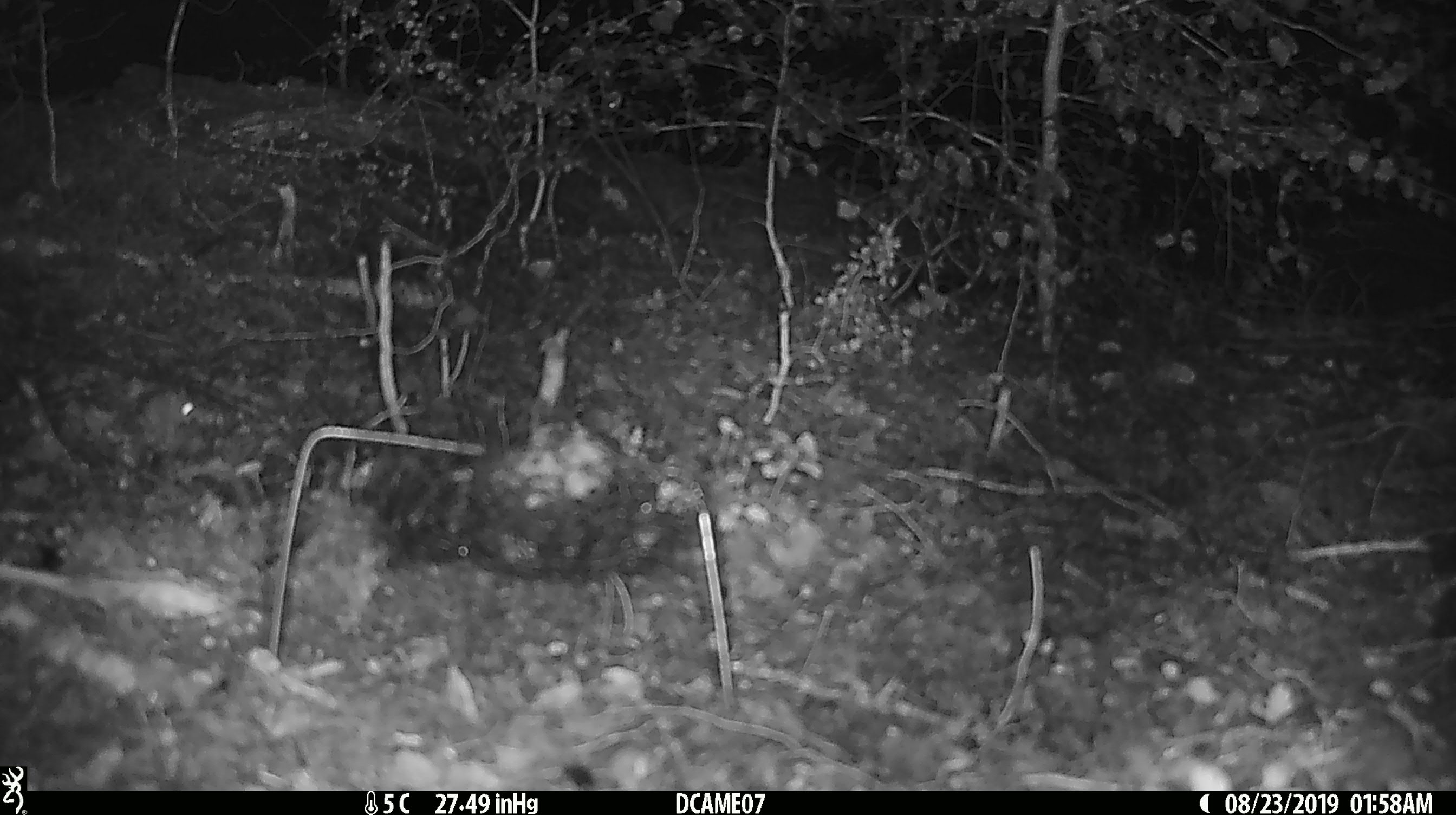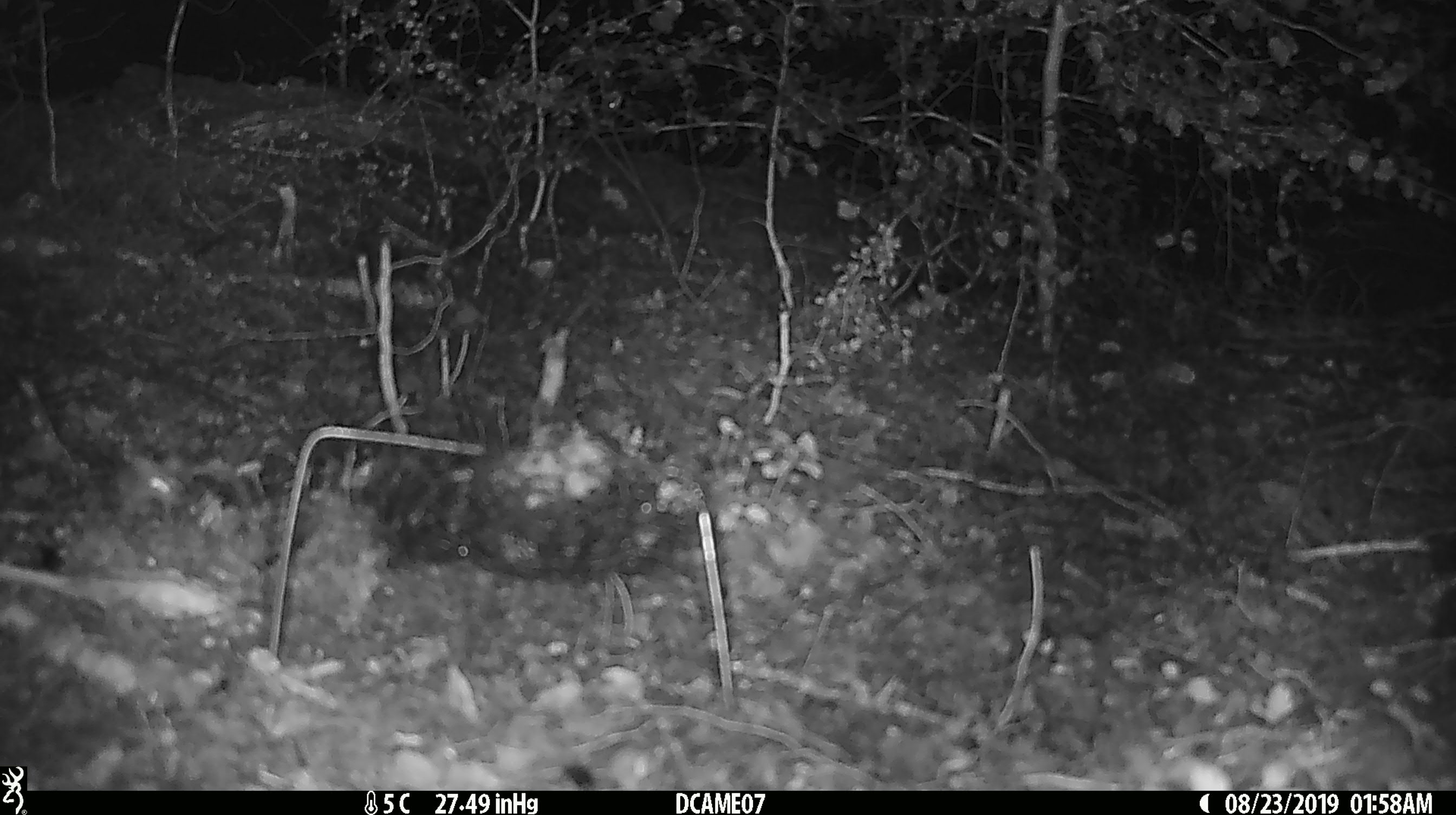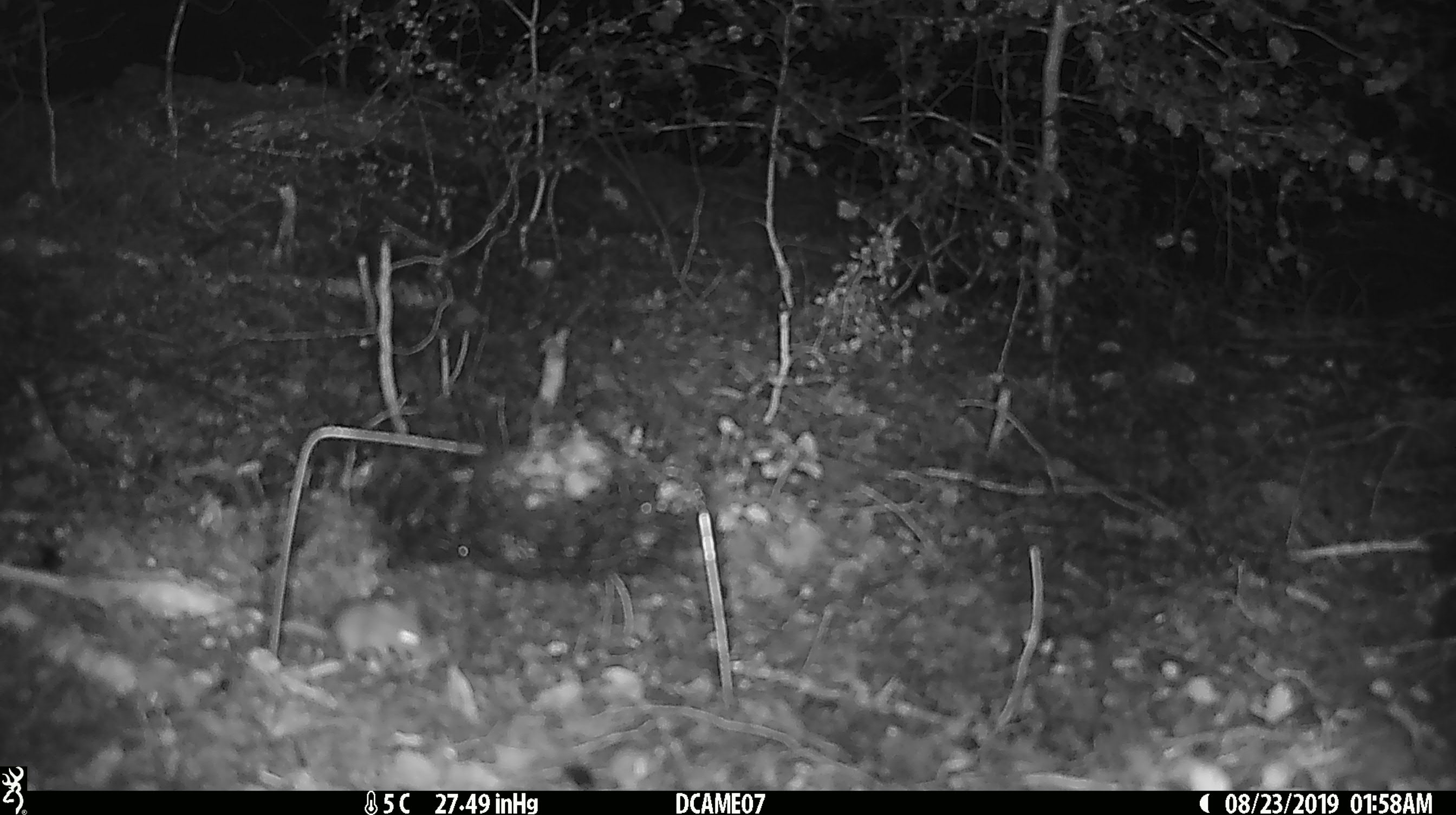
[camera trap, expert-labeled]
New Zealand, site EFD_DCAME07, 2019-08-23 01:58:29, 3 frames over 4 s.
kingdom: Animalia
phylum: Chordata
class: Mammalia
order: Rodentia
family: Muridae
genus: Mus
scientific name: Mus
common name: mouse